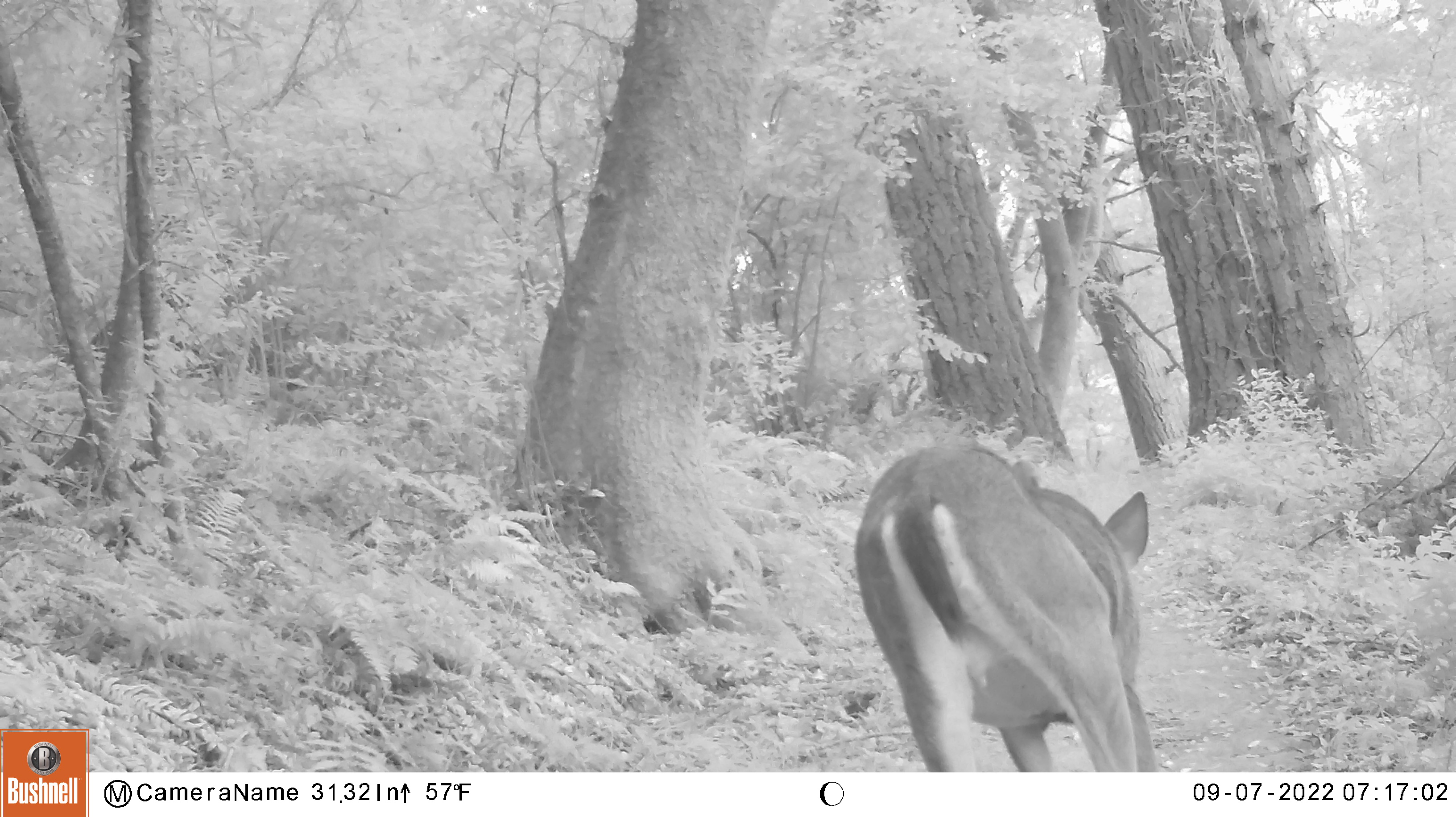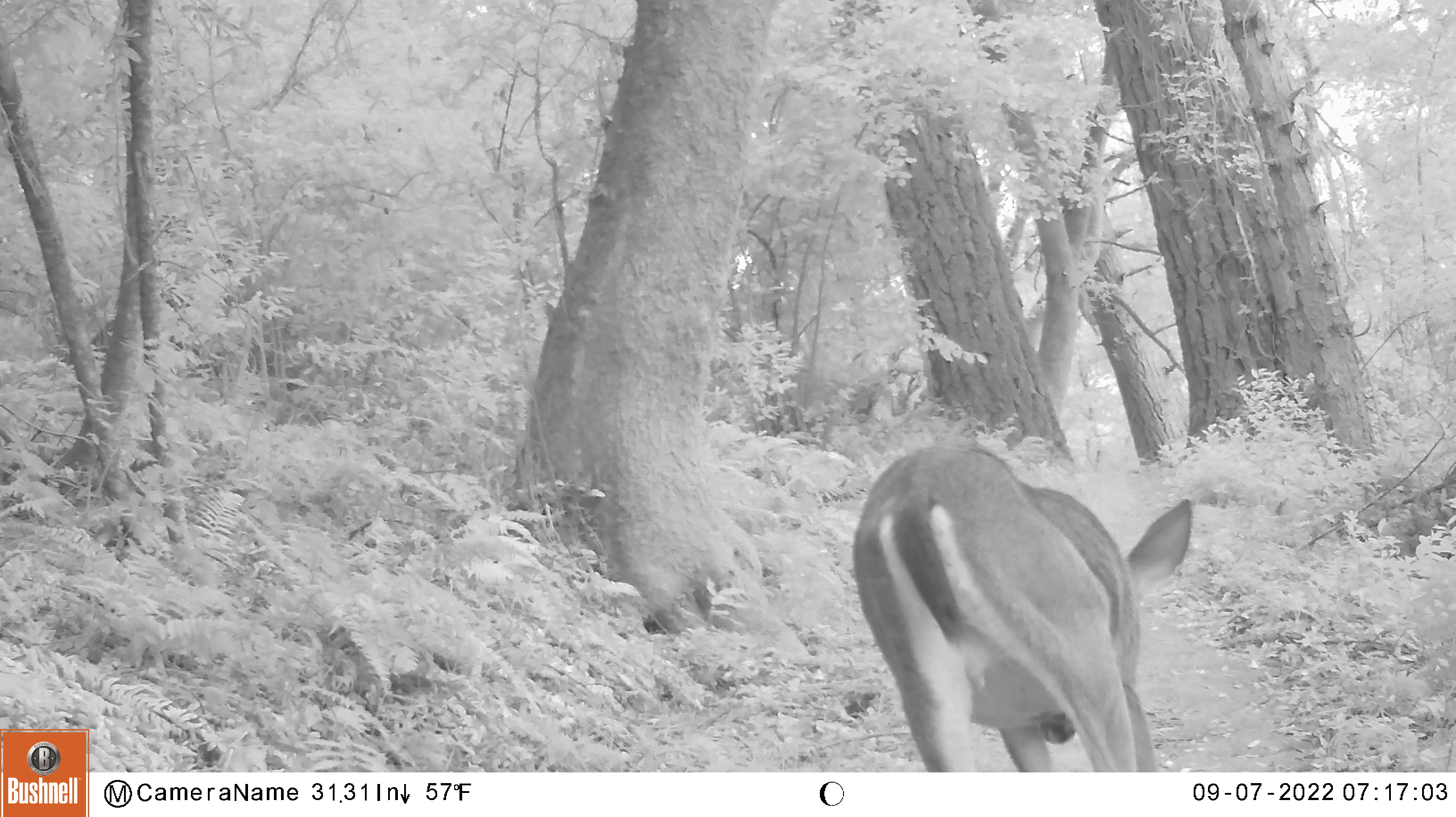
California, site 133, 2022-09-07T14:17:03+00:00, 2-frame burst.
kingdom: Animalia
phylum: Chordata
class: Mammalia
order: Artiodactyla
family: Cervidae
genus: Odocoileus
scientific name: Odocoileus hemionus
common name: mule deer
Mule deer (Odocoileus hemionus).